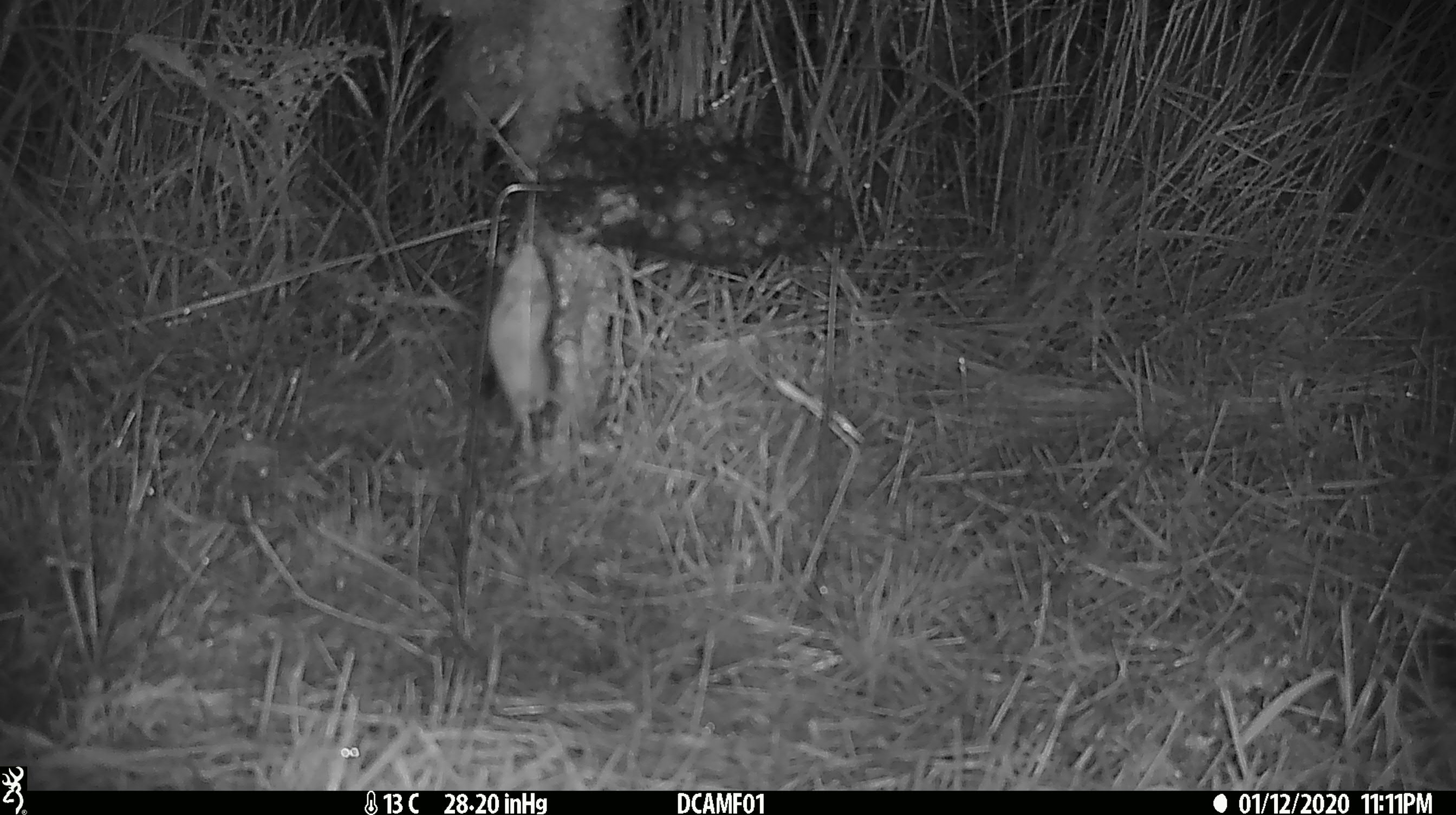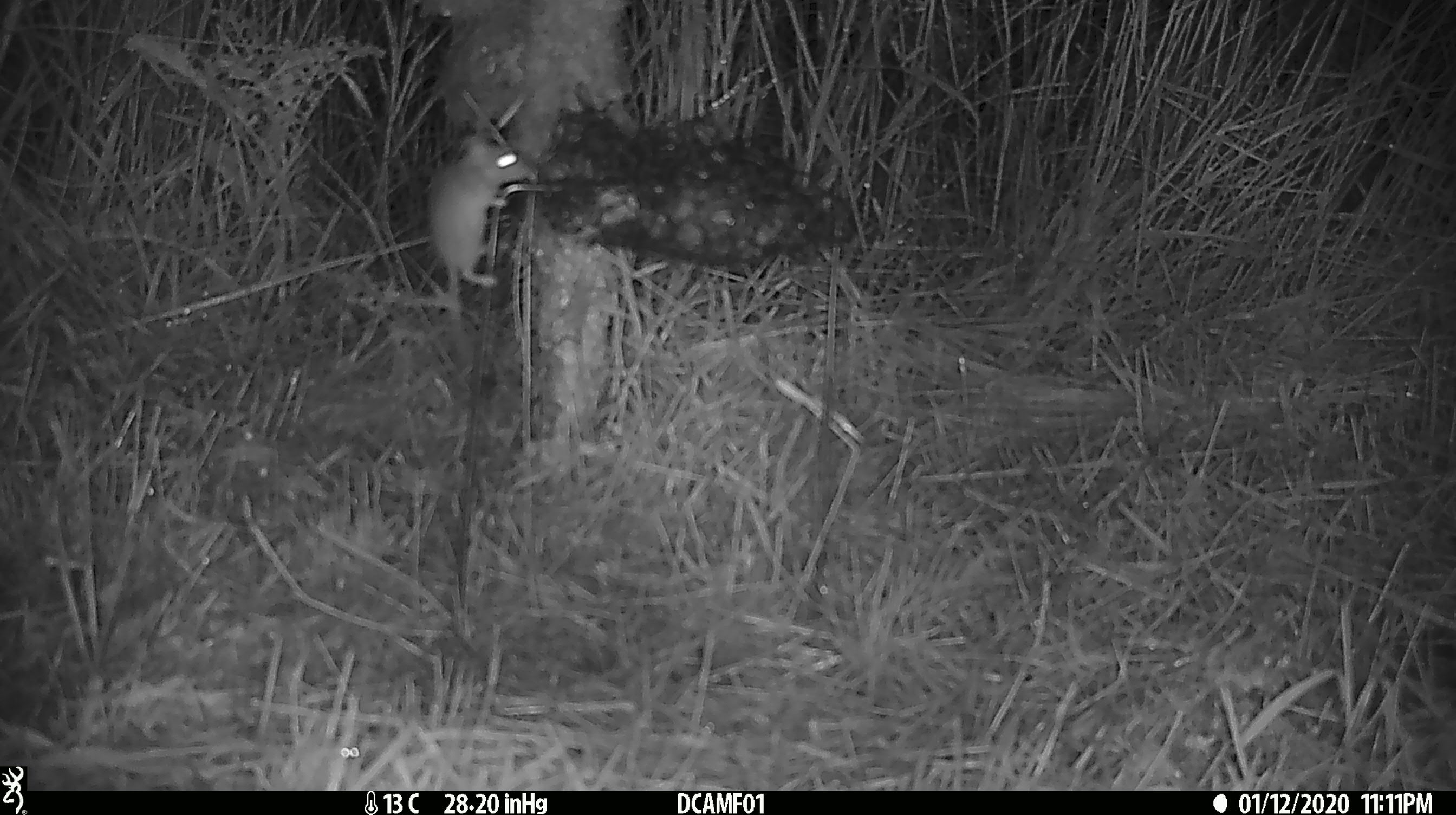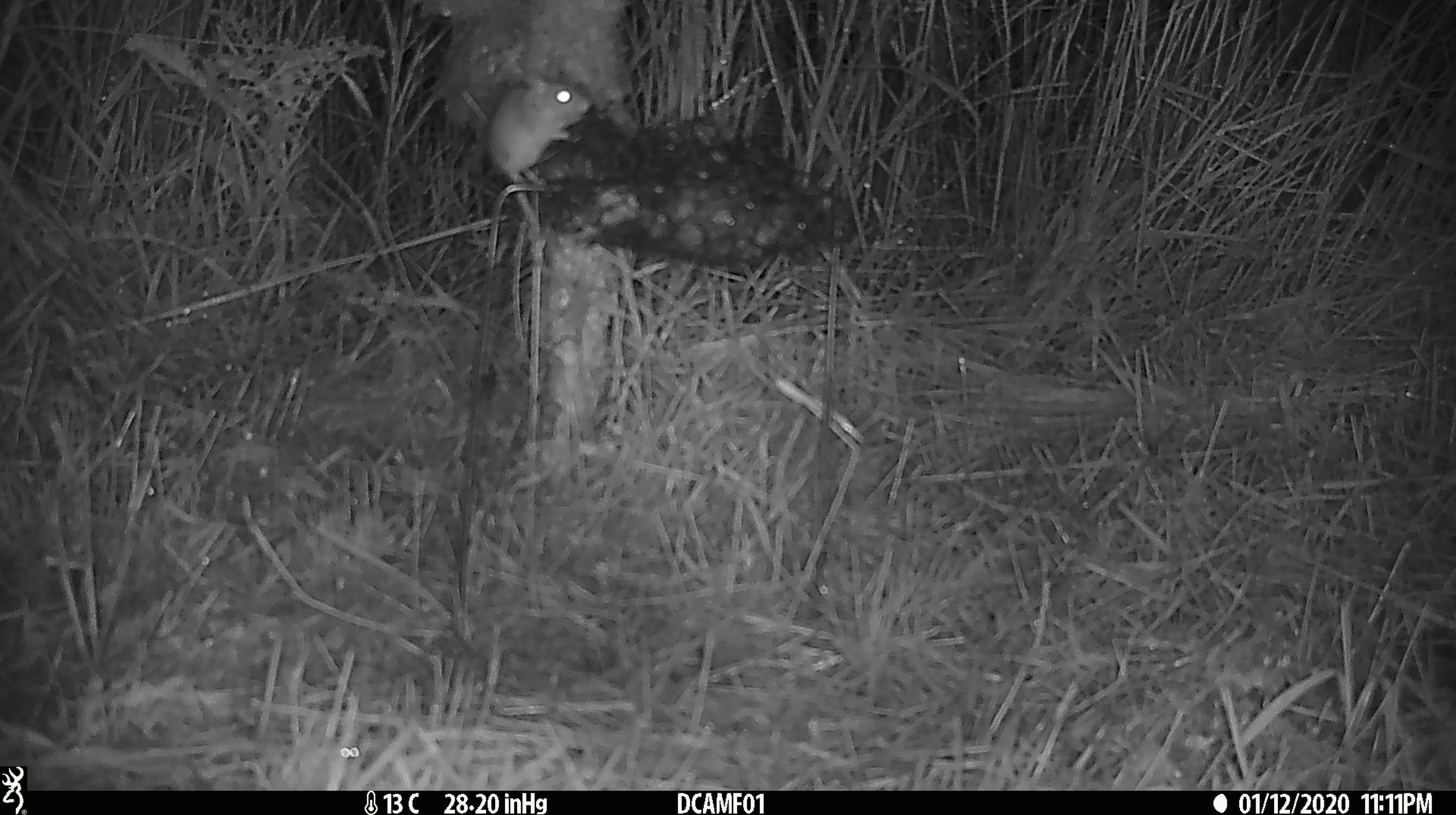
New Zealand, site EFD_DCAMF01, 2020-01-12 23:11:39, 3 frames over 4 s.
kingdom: Animalia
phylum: Chordata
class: Mammalia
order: Rodentia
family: Muridae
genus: Mus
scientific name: Mus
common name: mouse